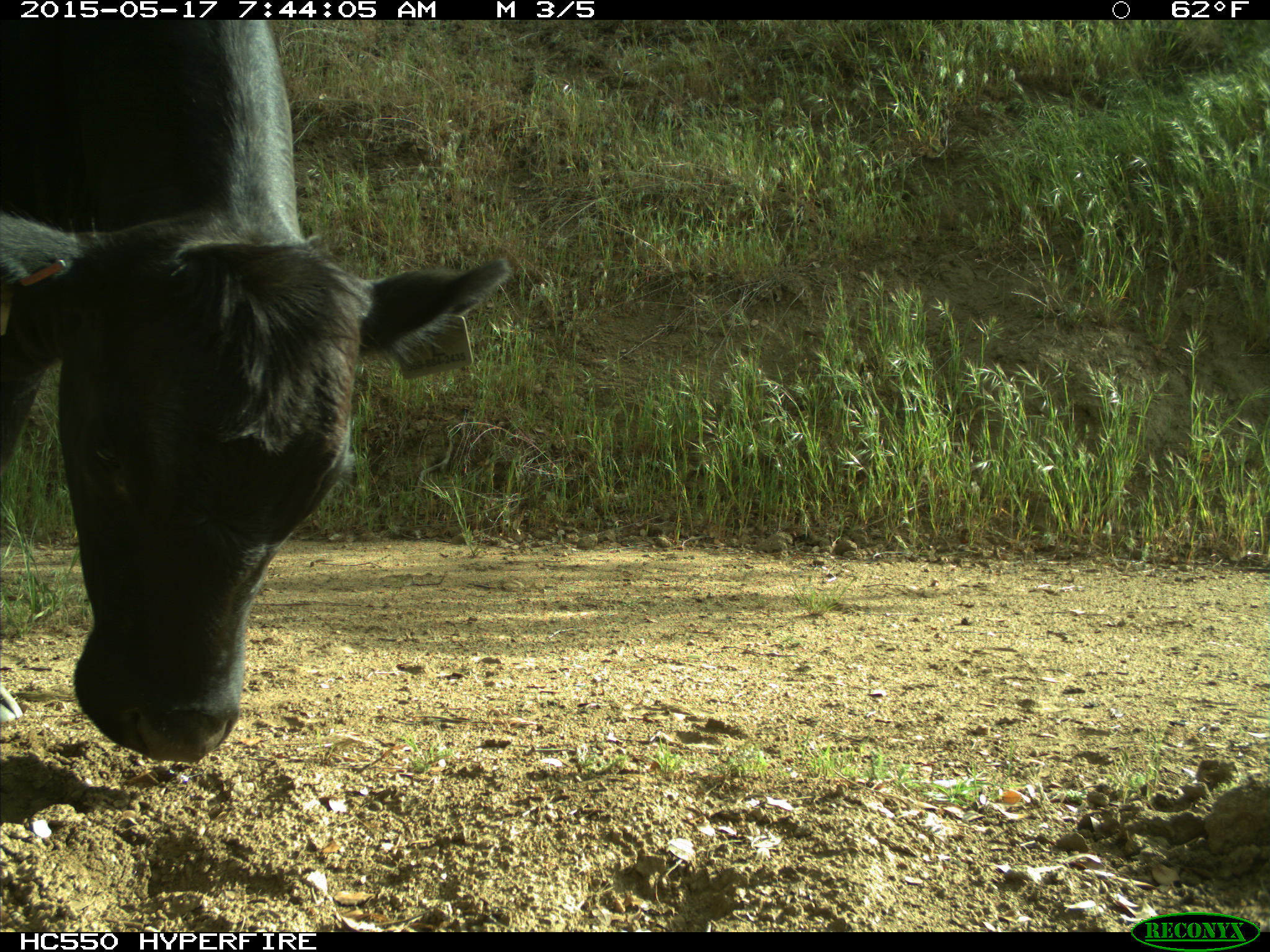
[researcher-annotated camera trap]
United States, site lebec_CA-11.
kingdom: Animalia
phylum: Chordata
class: Mammalia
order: Artiodactyla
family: Bovidae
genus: Bos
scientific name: Bos taurus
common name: domestic cow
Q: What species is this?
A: Bos taurus (domestic cow).